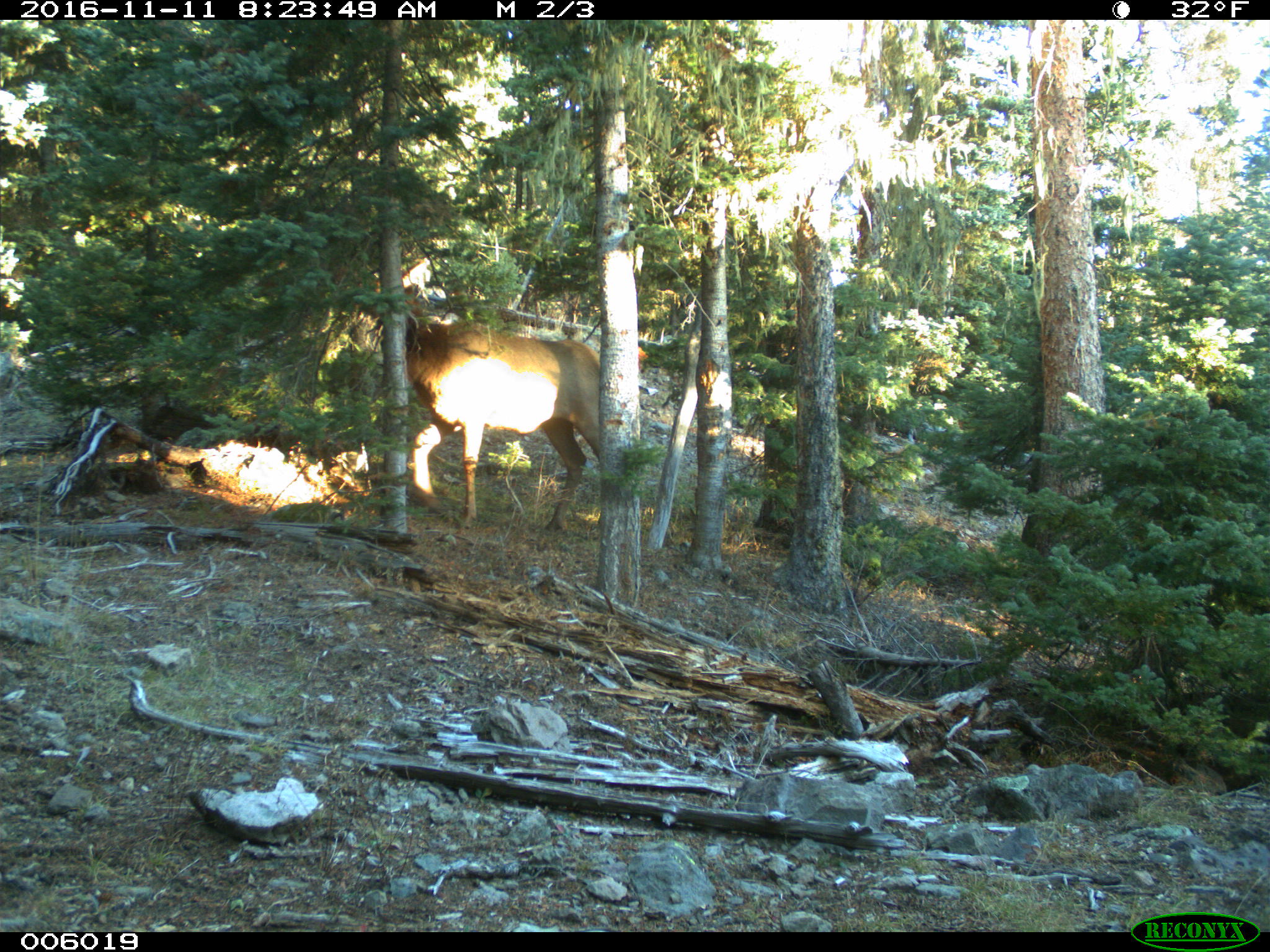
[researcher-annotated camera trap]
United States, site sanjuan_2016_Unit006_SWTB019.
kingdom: Animalia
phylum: Chordata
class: Mammalia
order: Artiodactyla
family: Cervidae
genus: Cervus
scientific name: Cervus elaphus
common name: red deer